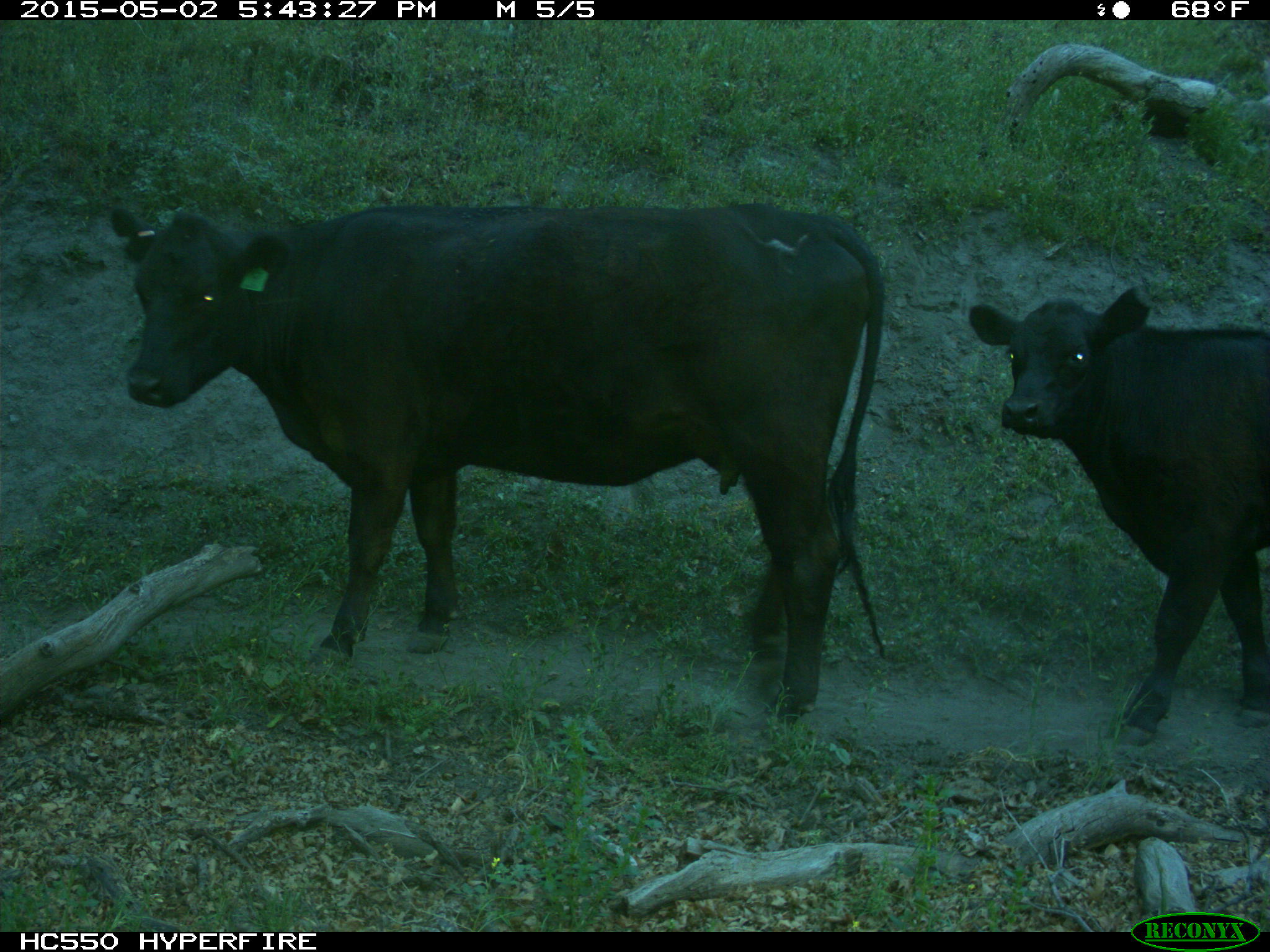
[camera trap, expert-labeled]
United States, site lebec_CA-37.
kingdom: Animalia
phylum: Chordata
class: Mammalia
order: Artiodactyla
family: Bovidae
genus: Bos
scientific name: Bos taurus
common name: domestic cow